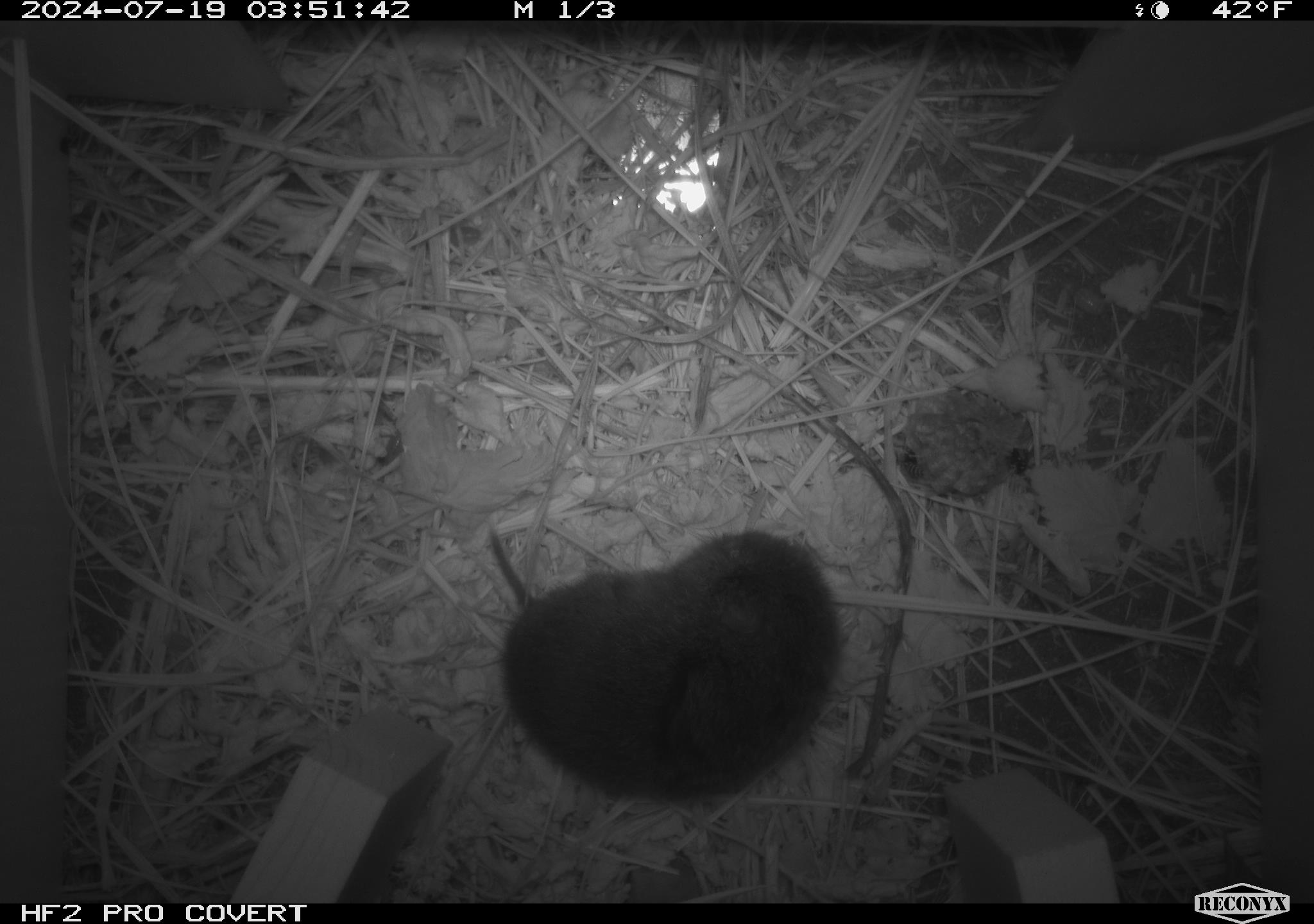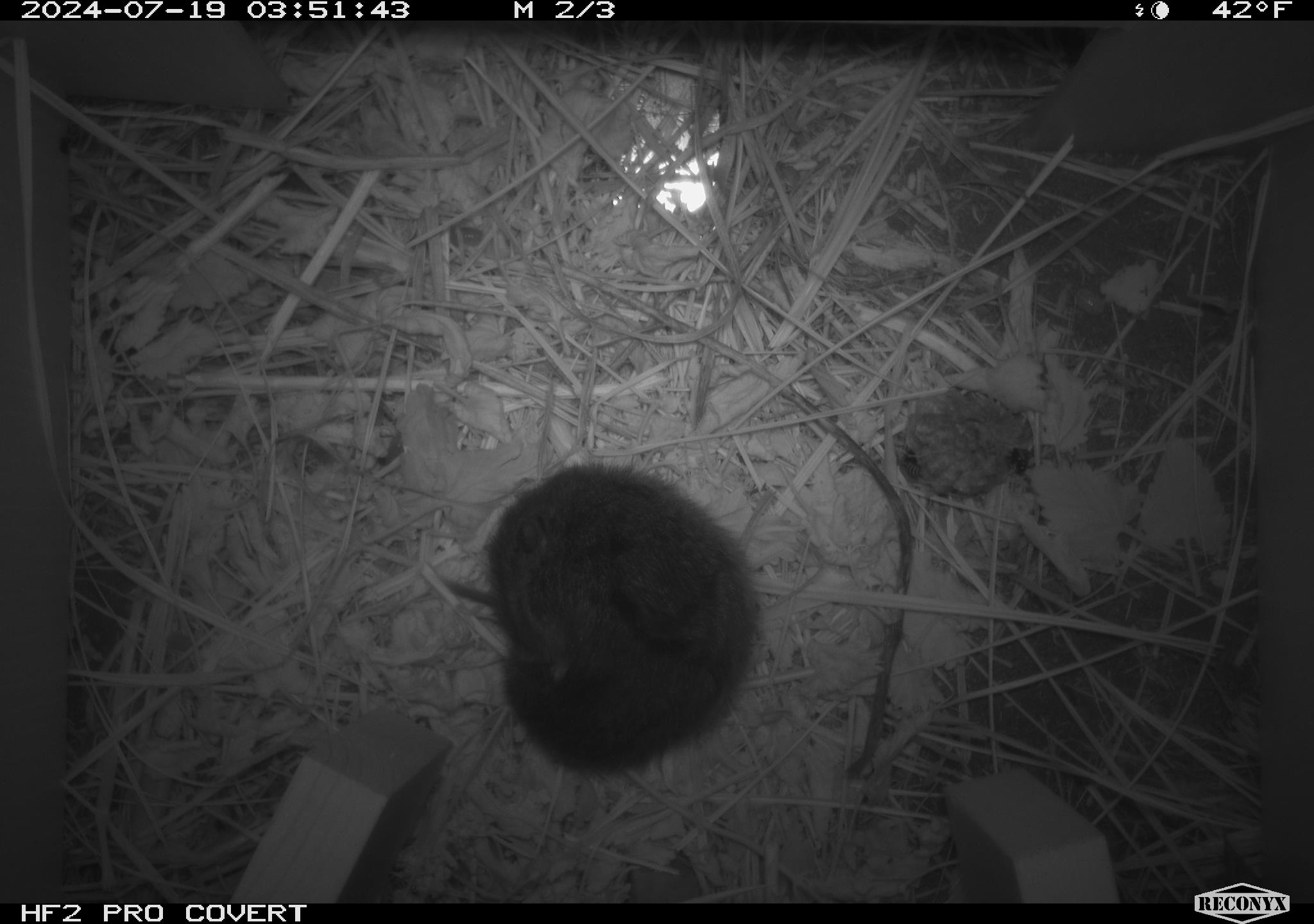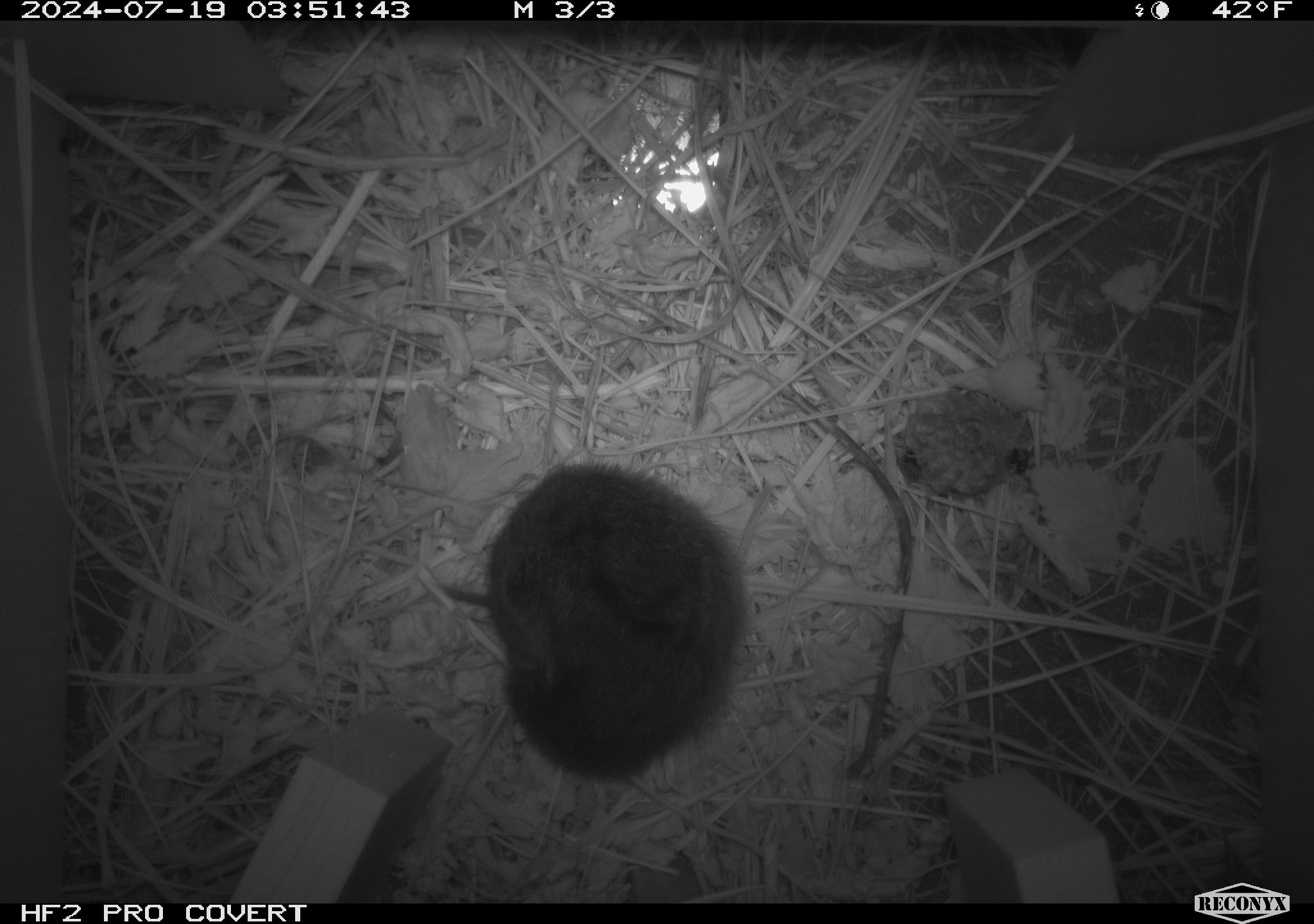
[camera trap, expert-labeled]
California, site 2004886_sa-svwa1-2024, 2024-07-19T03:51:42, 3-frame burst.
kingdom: Animalia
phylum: Arthropoda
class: Insecta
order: Hymenoptera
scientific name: Hymenoptera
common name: ants, bees, wasps, and sawflies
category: hymenoptera order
Hymenoptera order (ants, bees, wasps, and sawflies) (Hymenoptera).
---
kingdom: Animalia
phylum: Chordata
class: Mammalia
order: Rodentia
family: Cricetidae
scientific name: Arvicolinae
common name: voles, lemmings, and muskrats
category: arvicolinae subfamily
Arvicolinae subfamily (voles, lemmings, and muskrats) (Arvicolinae).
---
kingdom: Animalia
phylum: Arthropoda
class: Malacostraca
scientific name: Malacostraca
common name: amphipods, crabs, isopods, krill, lobsters and shrimps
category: malacostracan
Malacostracan (amphipods, crabs, isopods, krill, lobsters and shrimps) (Malacostraca).